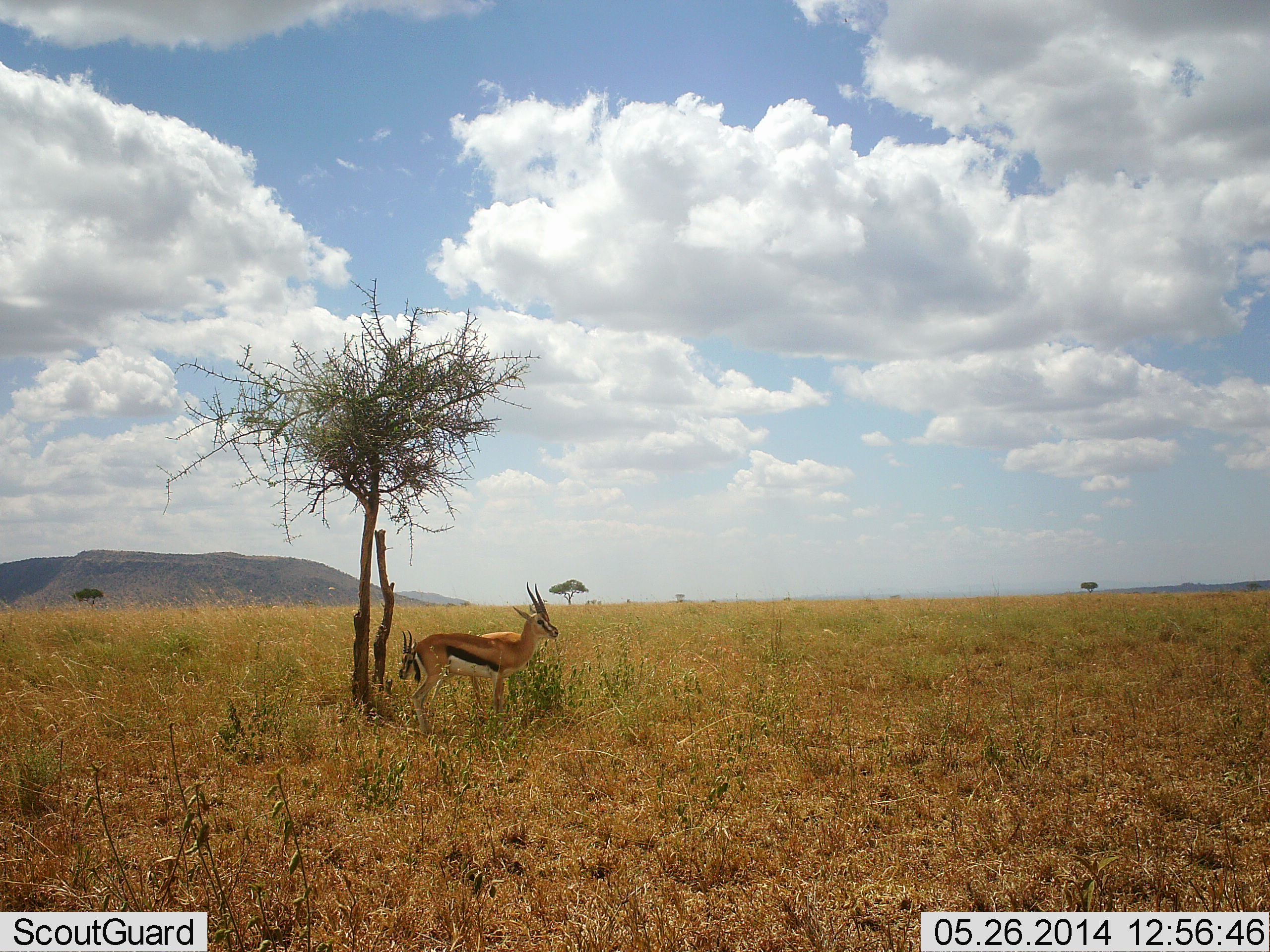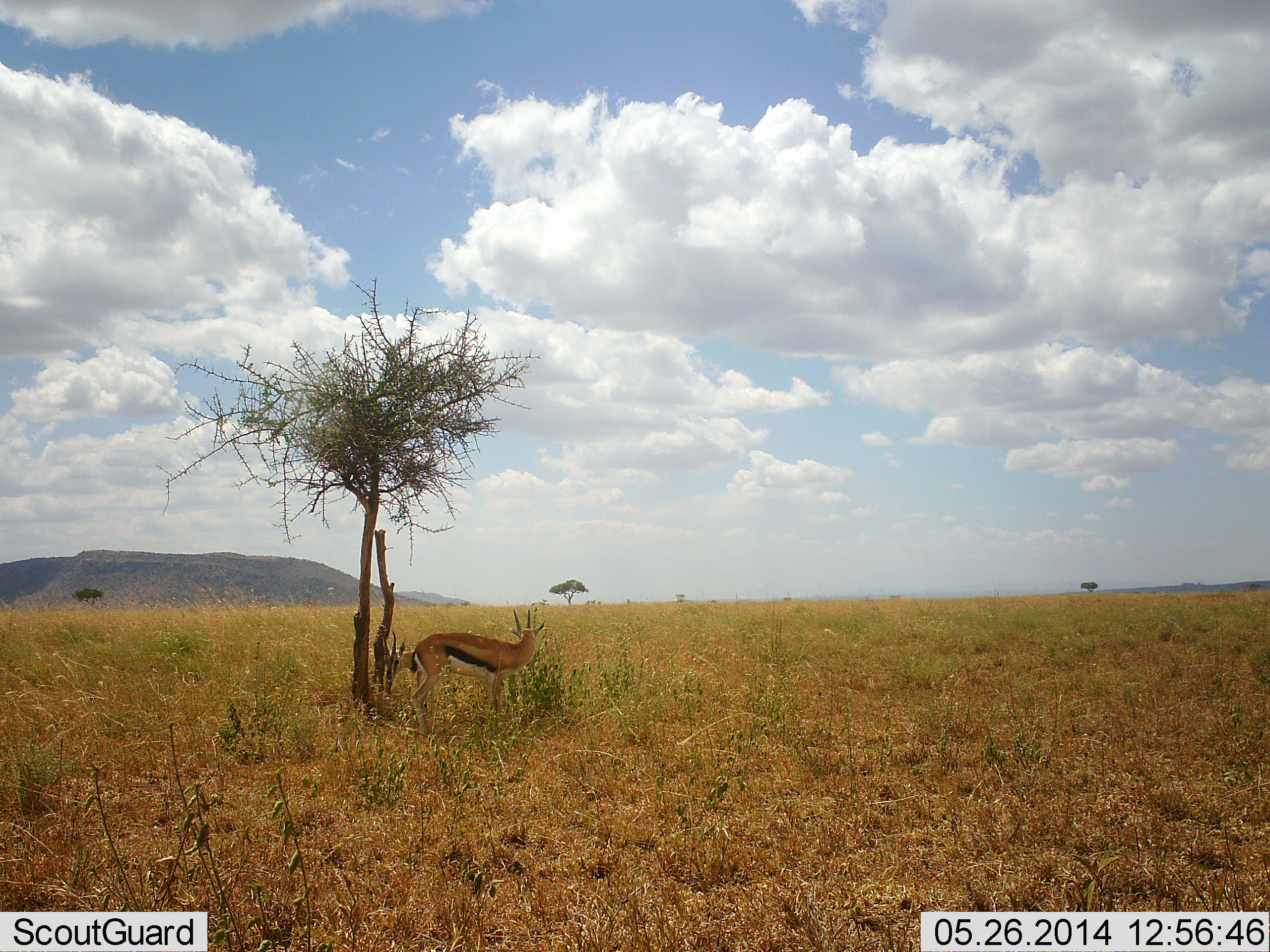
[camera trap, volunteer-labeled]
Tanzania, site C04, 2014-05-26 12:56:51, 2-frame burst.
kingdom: Animalia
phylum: Chordata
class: Mammalia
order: Artiodactyla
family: Bovidae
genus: Eudorcas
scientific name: Eudorcas thomsonii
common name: thomson's gazelle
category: gazellethomsons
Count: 2.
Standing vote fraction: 82%.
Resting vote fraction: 18%.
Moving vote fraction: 9%.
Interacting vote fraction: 9%.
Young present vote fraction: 0%.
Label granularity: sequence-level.